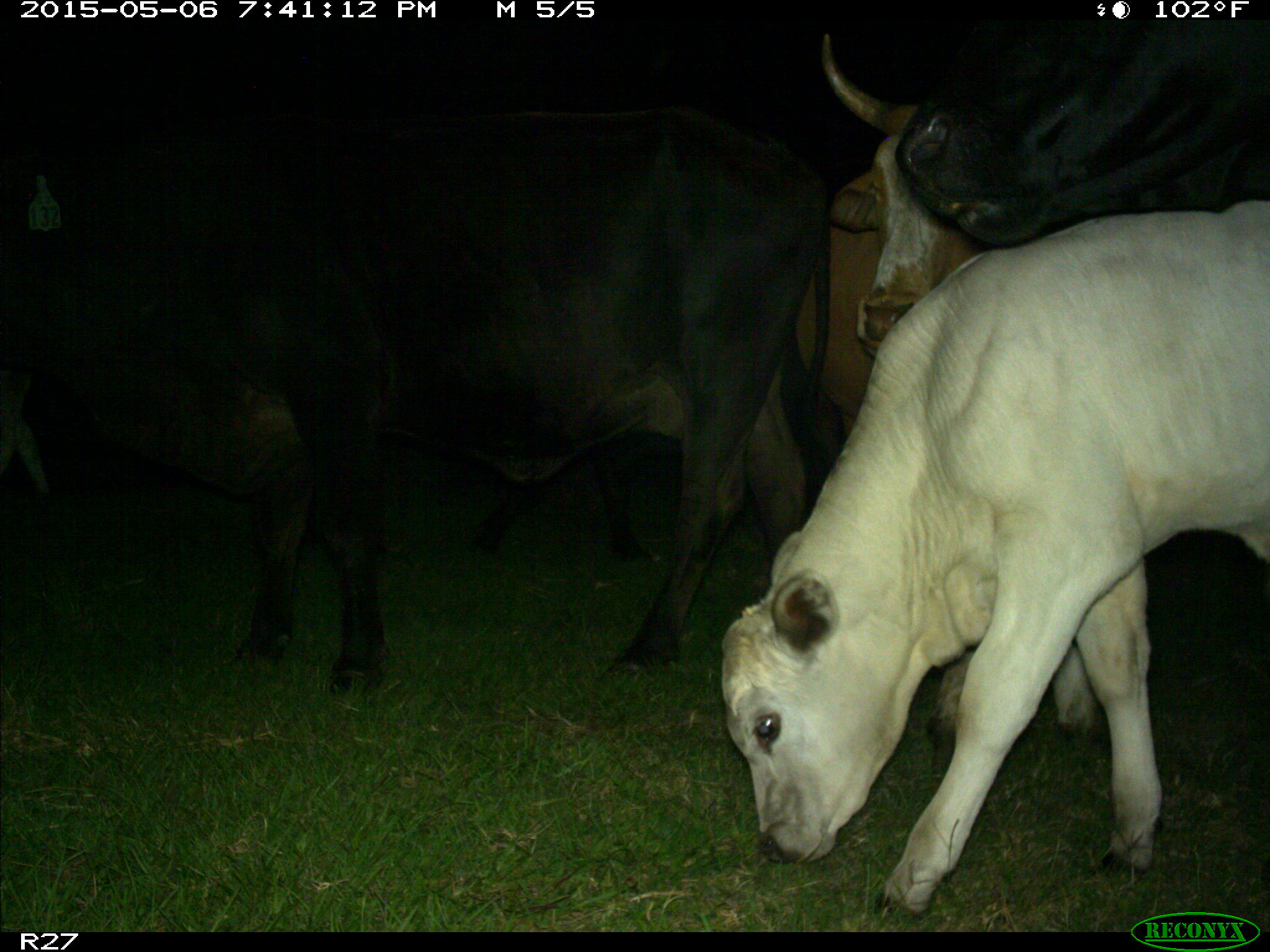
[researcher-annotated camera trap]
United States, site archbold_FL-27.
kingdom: Animalia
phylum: Chordata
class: Mammalia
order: Artiodactyla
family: Bovidae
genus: Bos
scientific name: Bos taurus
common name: domestic cow